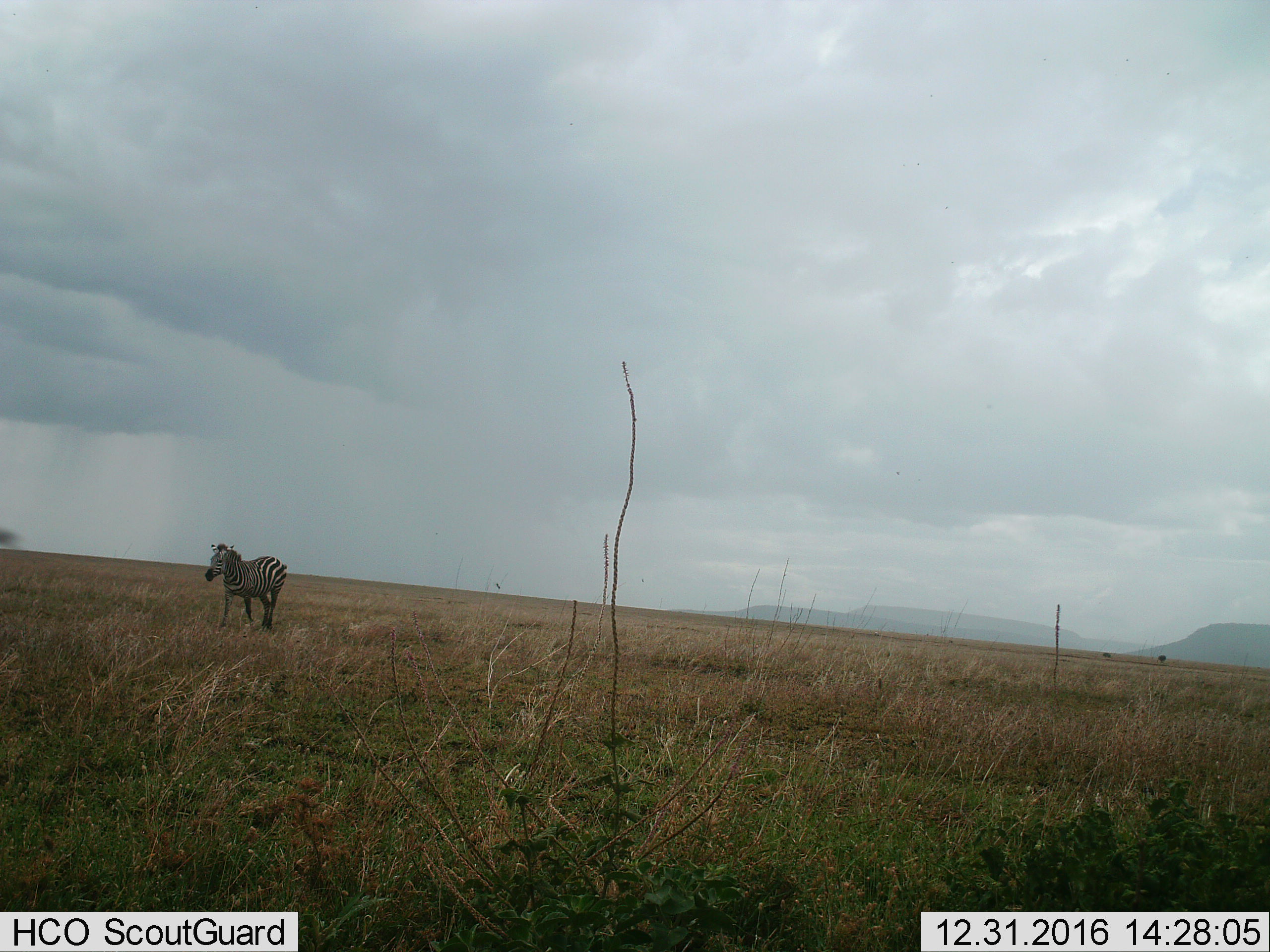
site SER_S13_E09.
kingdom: Animalia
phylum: Chordata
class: Mammalia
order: Perissodactyla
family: Equidae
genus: Equus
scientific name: Equus quagga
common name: plains zebra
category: zebraplains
Zebraplains (plains zebra) (Equus quagga), count 1. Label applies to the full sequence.